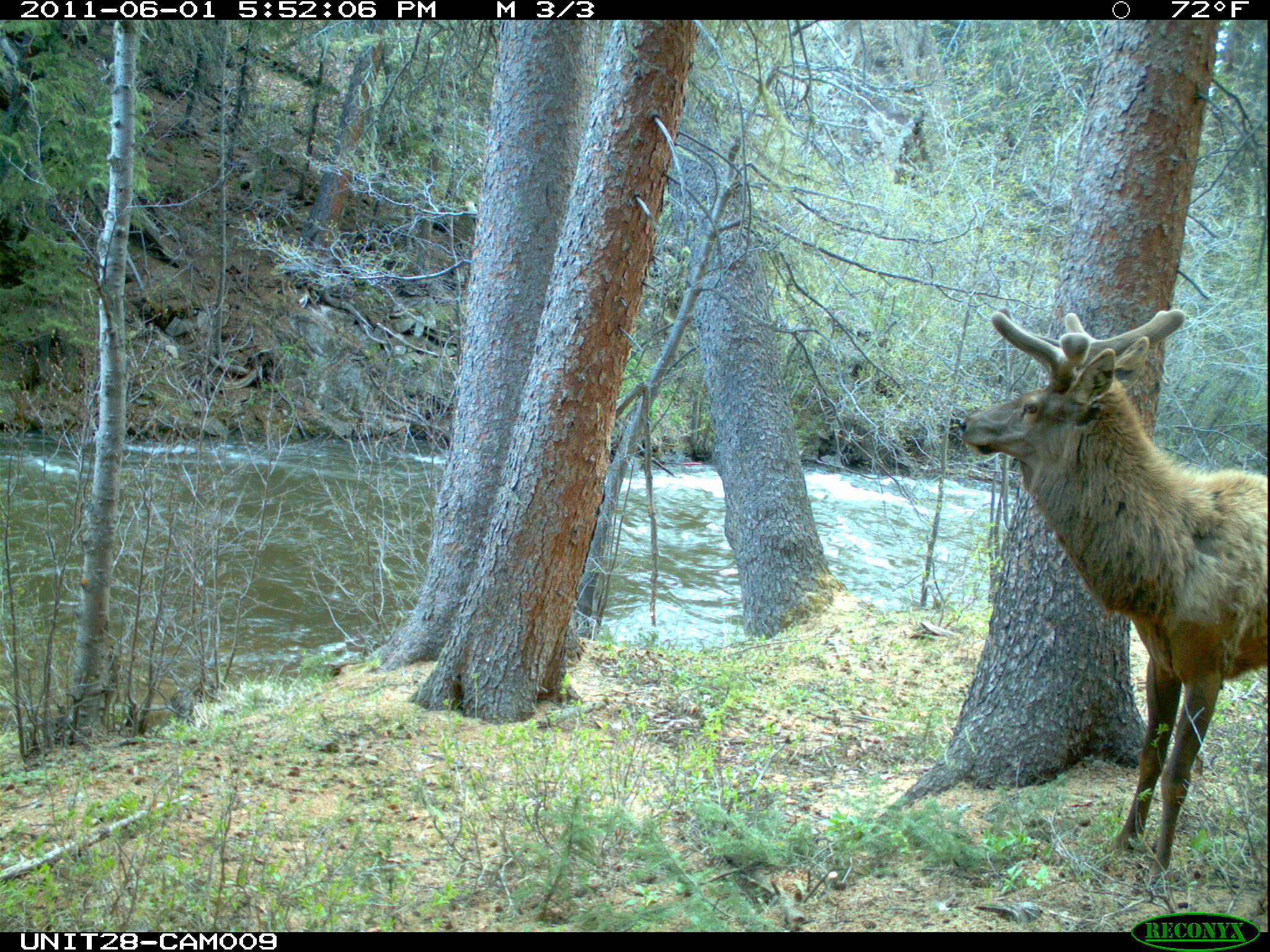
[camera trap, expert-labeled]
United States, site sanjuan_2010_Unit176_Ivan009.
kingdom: Animalia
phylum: Chordata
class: Mammalia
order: Artiodactyla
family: Cervidae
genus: Cervus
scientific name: Cervus elaphus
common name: red deer